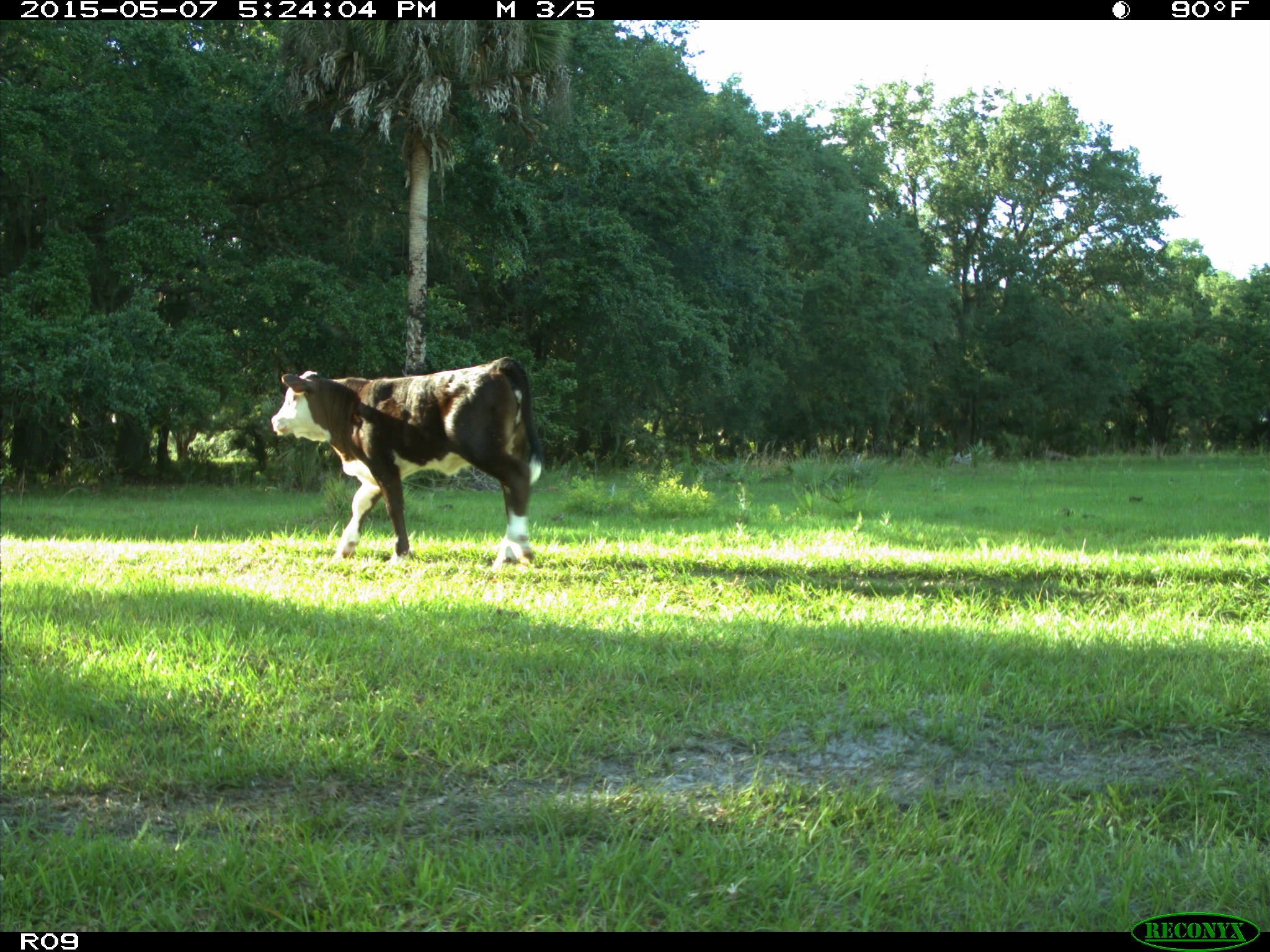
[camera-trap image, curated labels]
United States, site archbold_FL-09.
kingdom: Animalia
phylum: Chordata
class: Mammalia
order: Artiodactyla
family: Bovidae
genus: Bos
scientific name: Bos taurus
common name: domestic cow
Bos taurus (domestic cow).